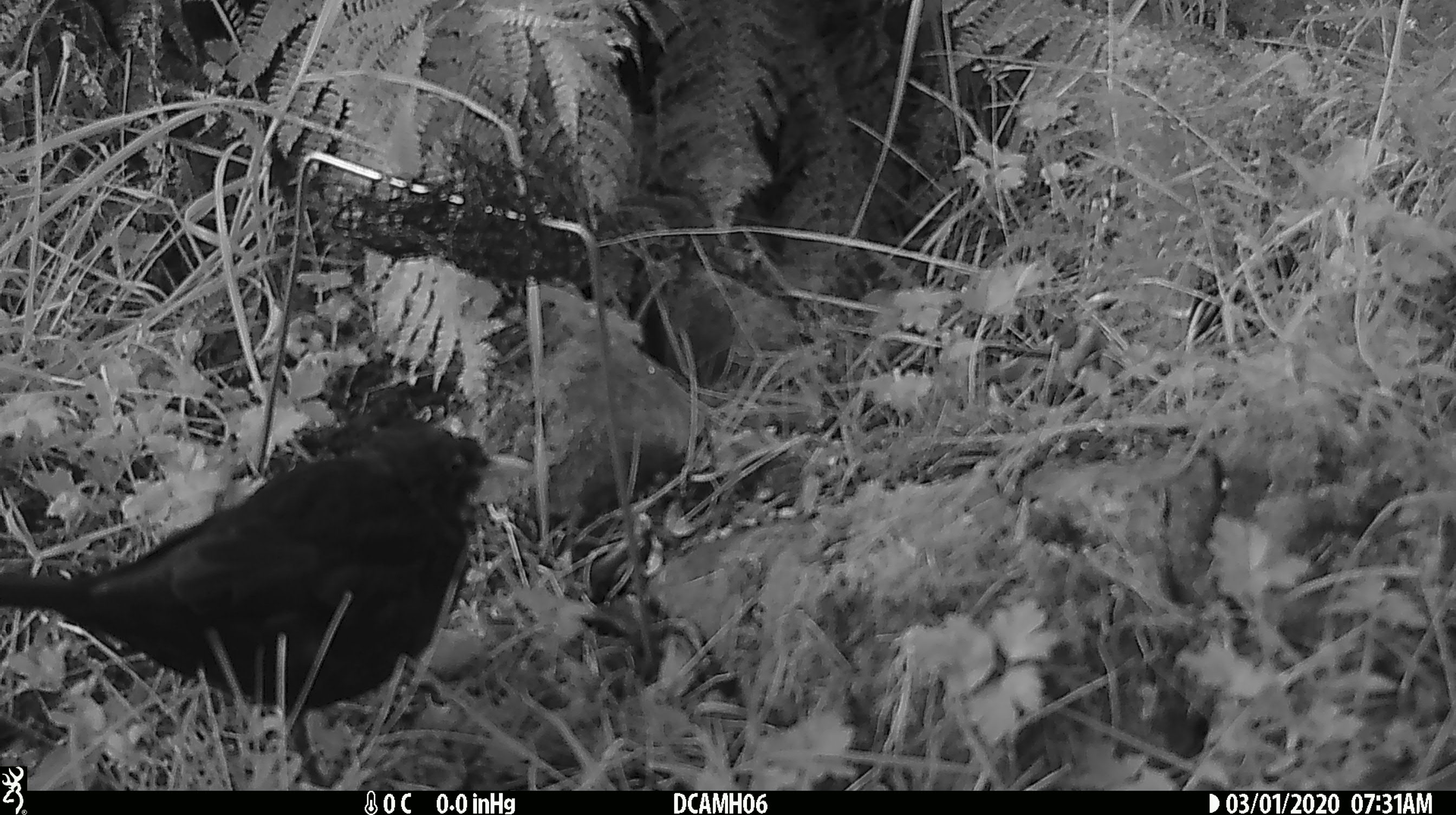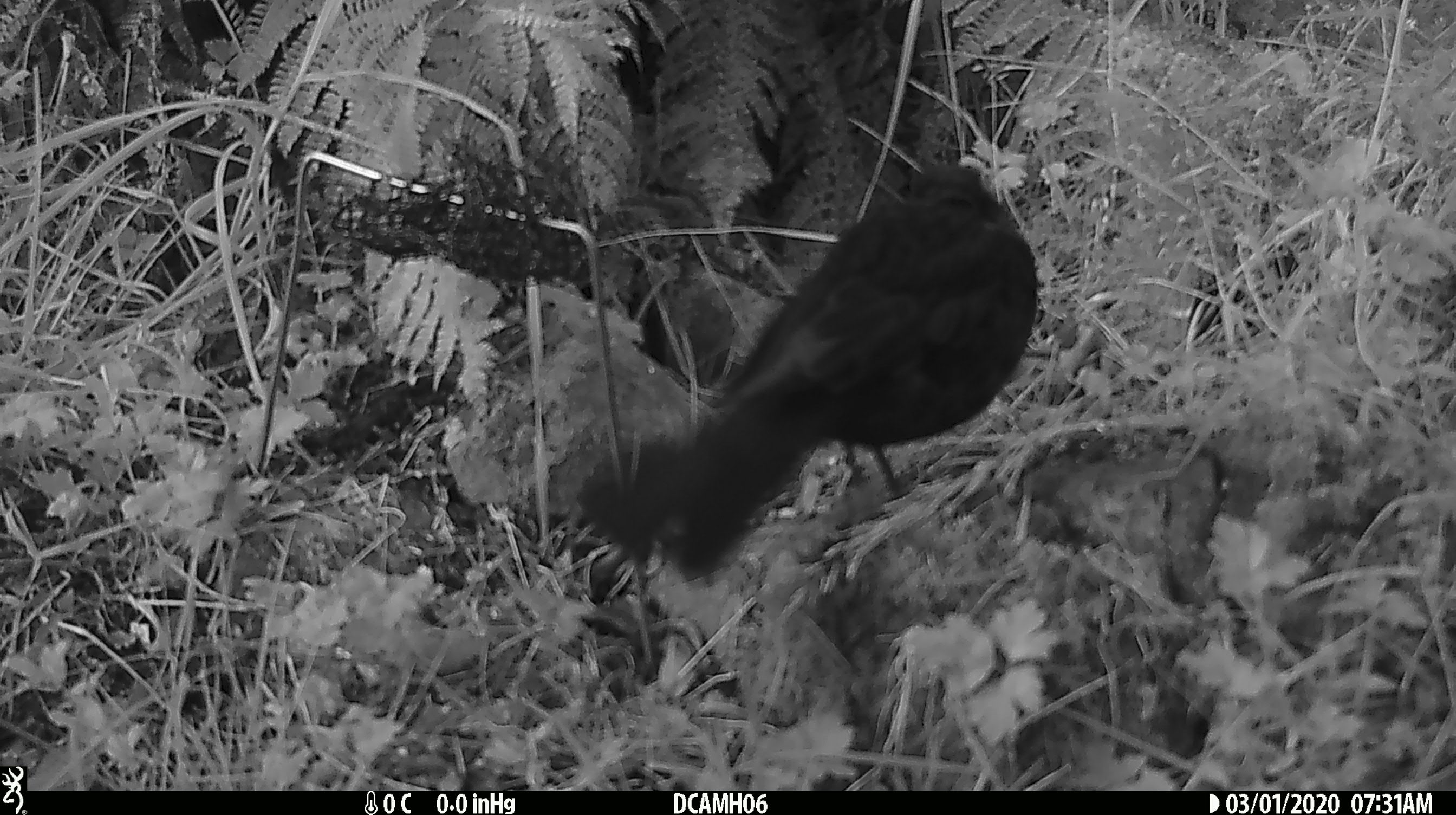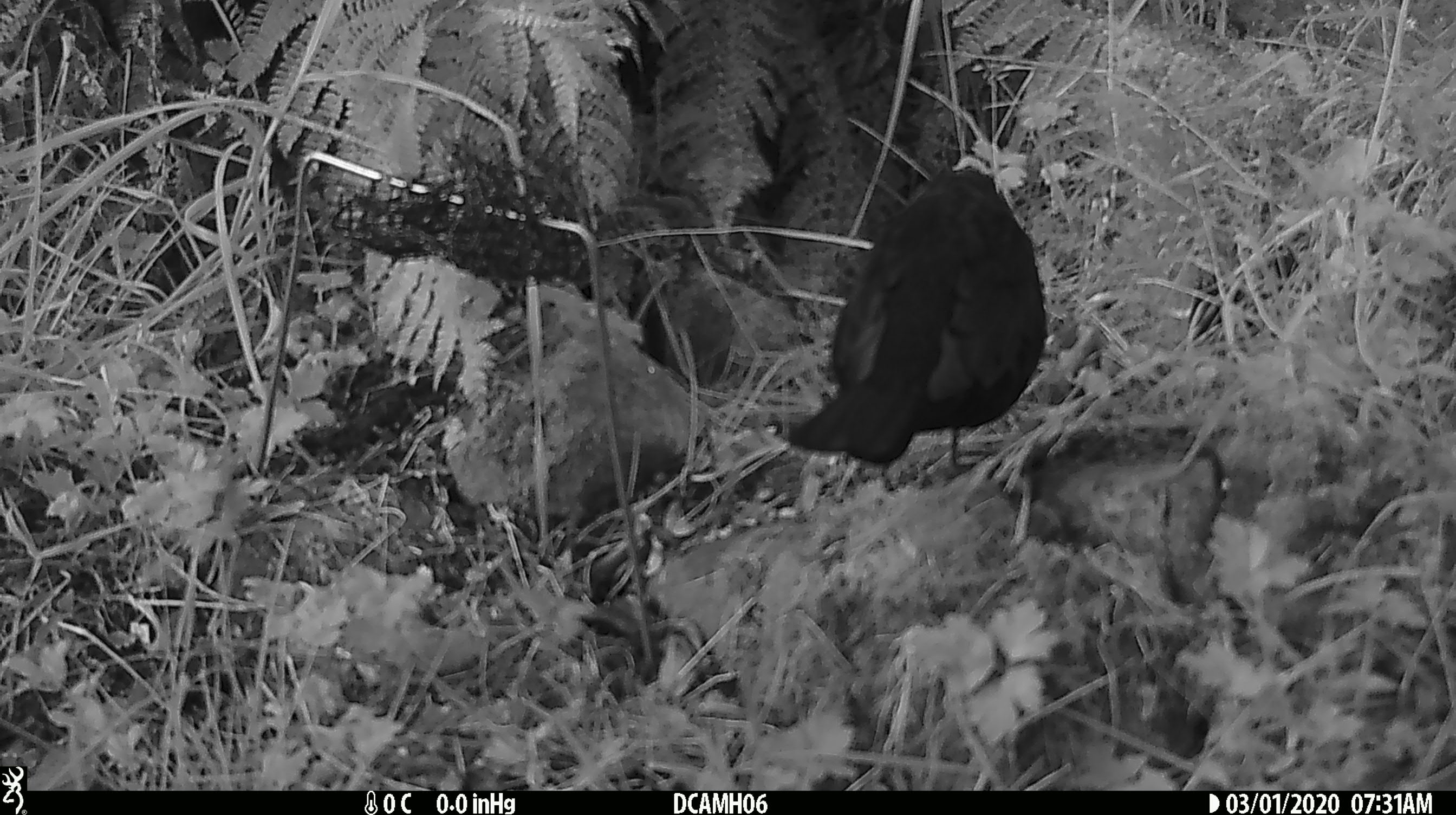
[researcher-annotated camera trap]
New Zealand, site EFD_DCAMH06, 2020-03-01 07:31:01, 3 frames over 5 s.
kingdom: Animalia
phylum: Chordata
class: Aves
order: Passeriformes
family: Turdidae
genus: Turdus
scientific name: Turdus merula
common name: eurasian blackbird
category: blackbird